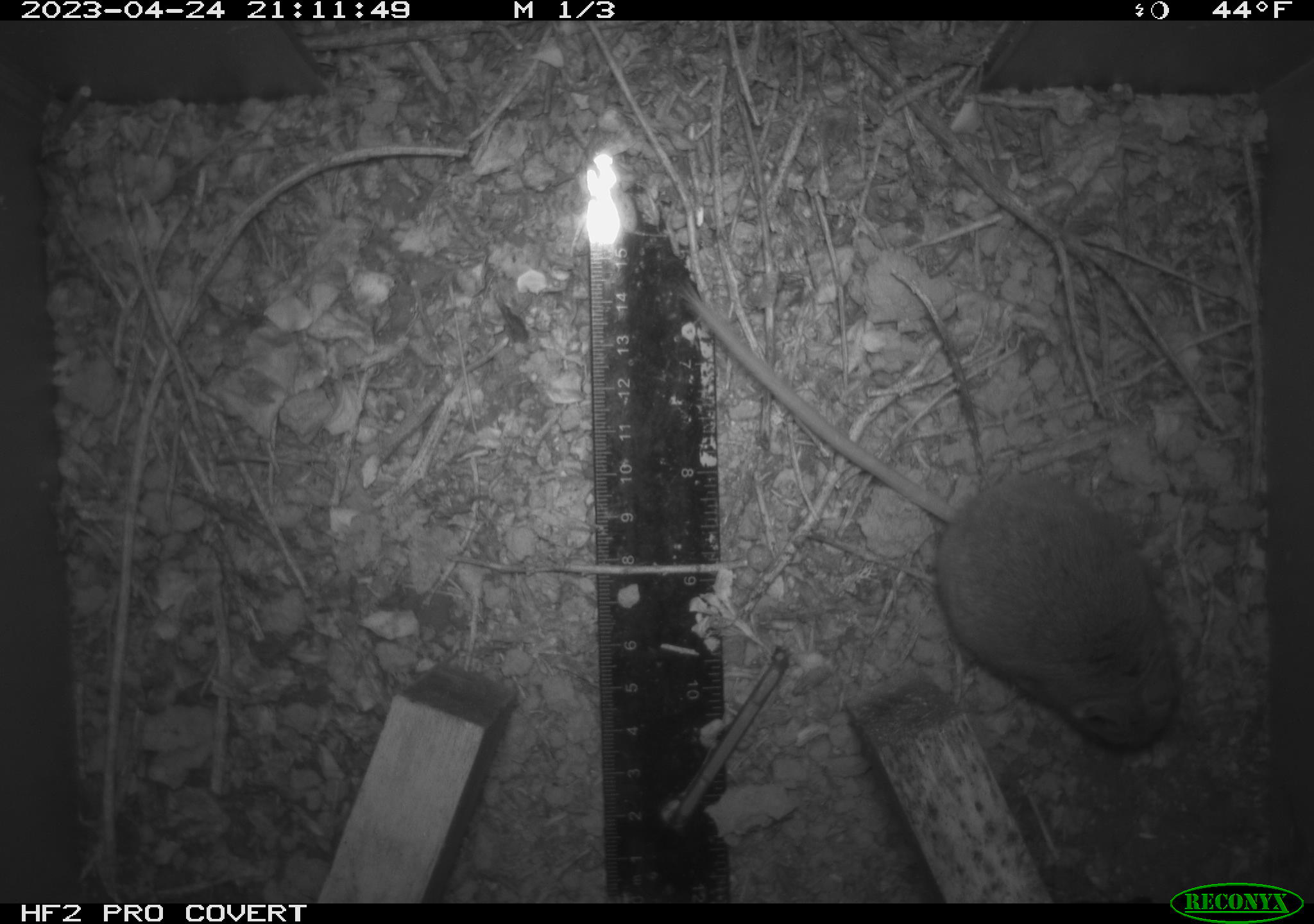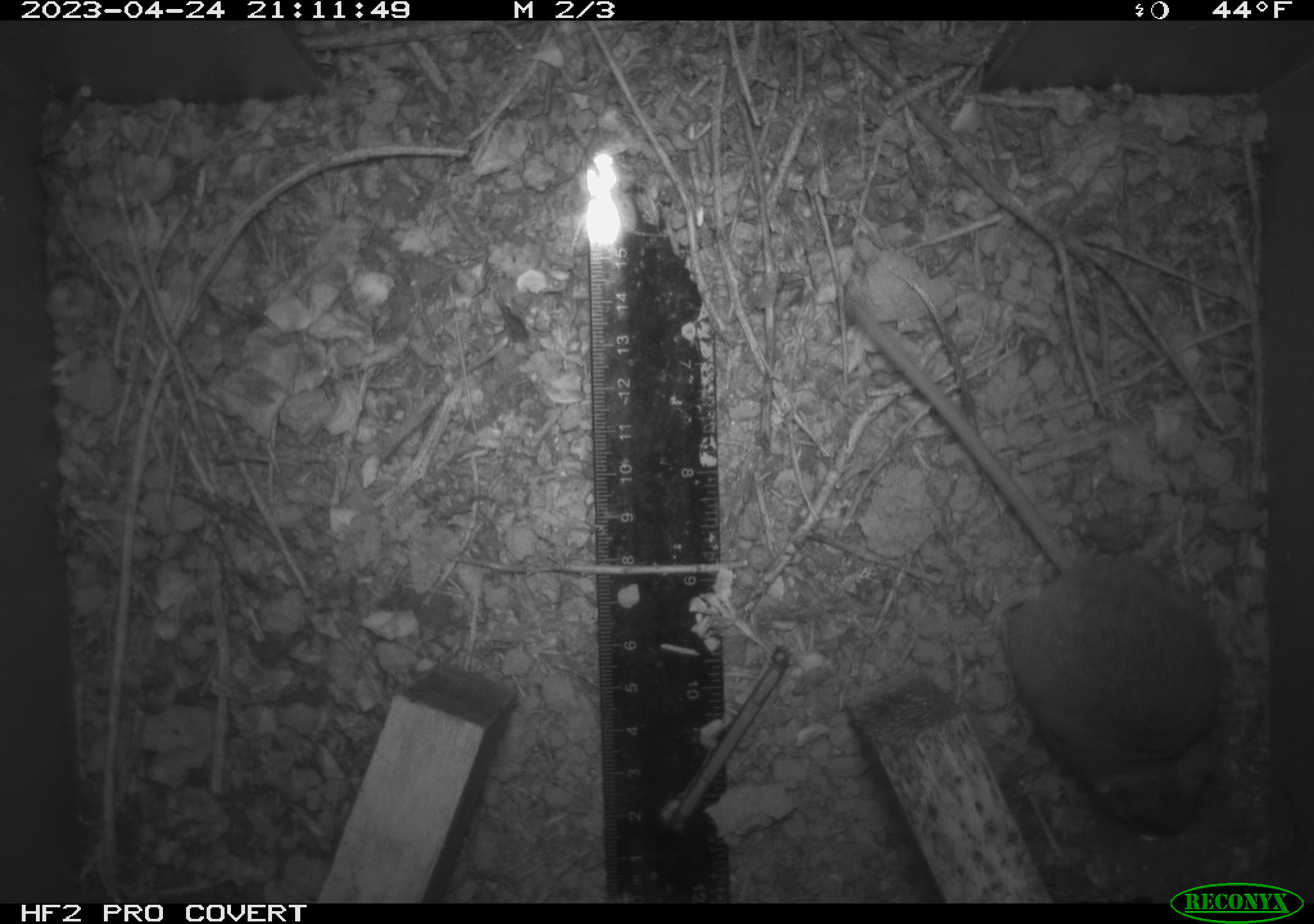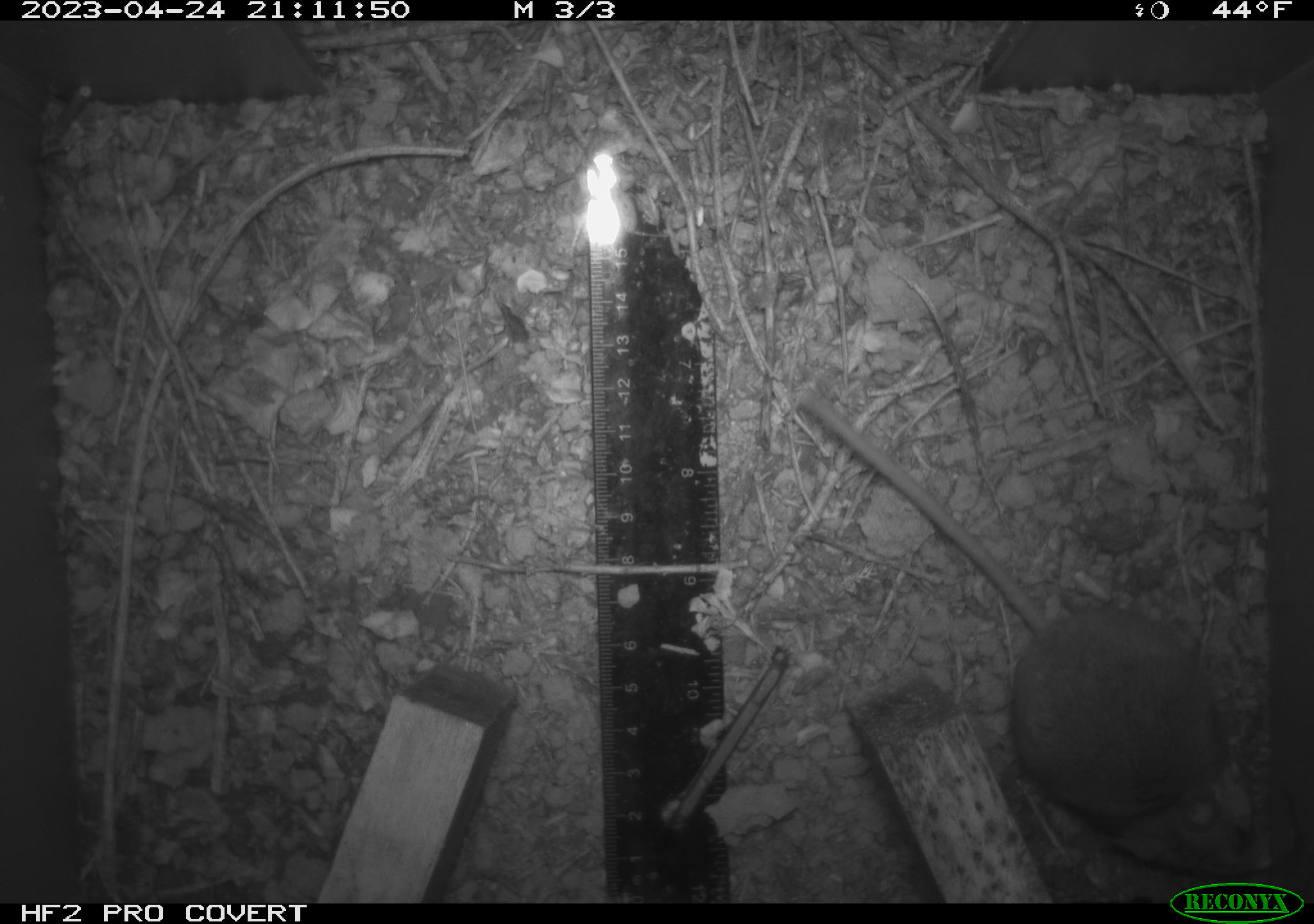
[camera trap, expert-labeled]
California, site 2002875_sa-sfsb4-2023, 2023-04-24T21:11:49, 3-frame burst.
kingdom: Animalia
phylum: Chordata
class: Mammalia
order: Rodentia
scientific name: Rodentia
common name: mouse species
Mouse species (Rodentia).